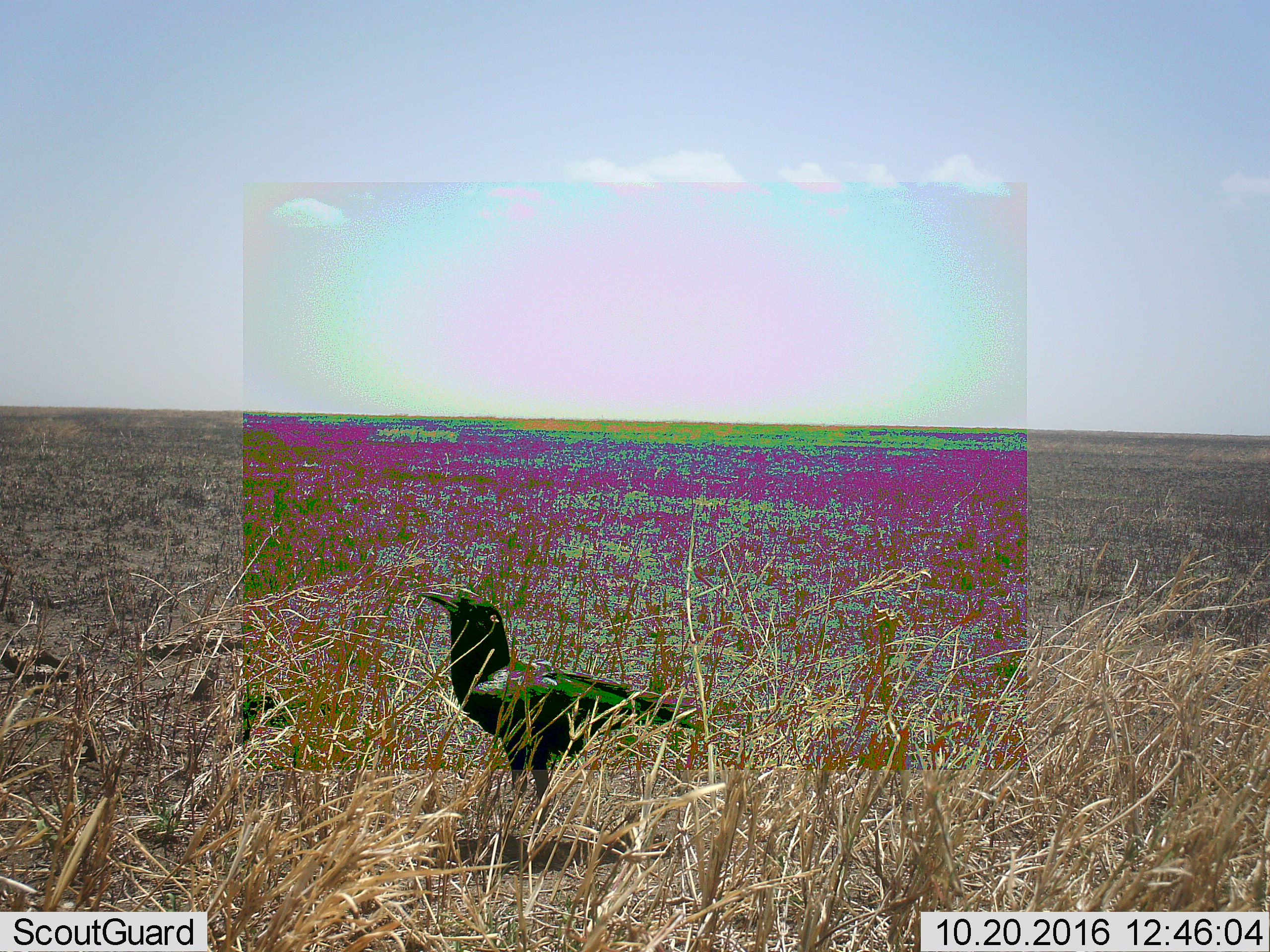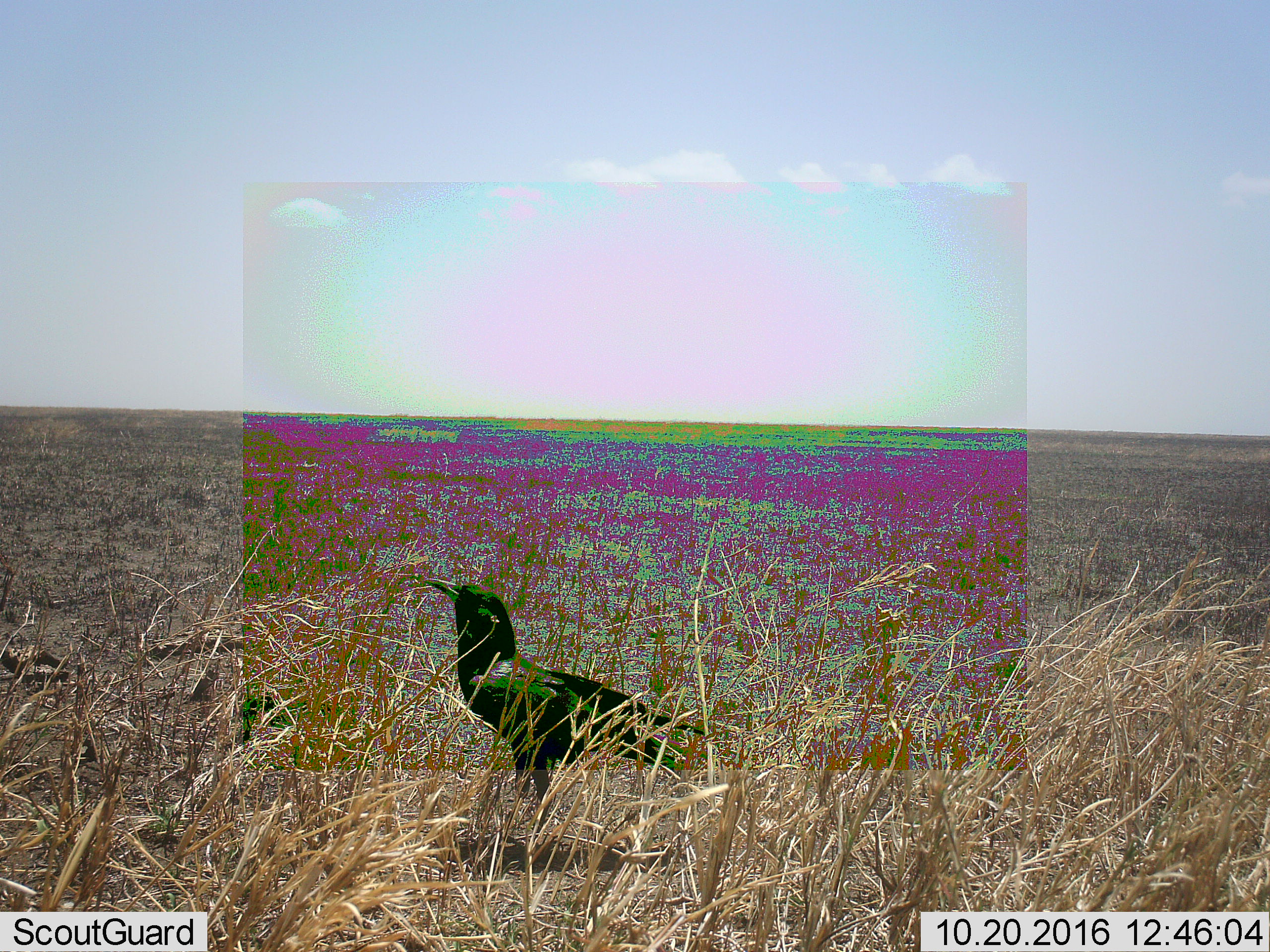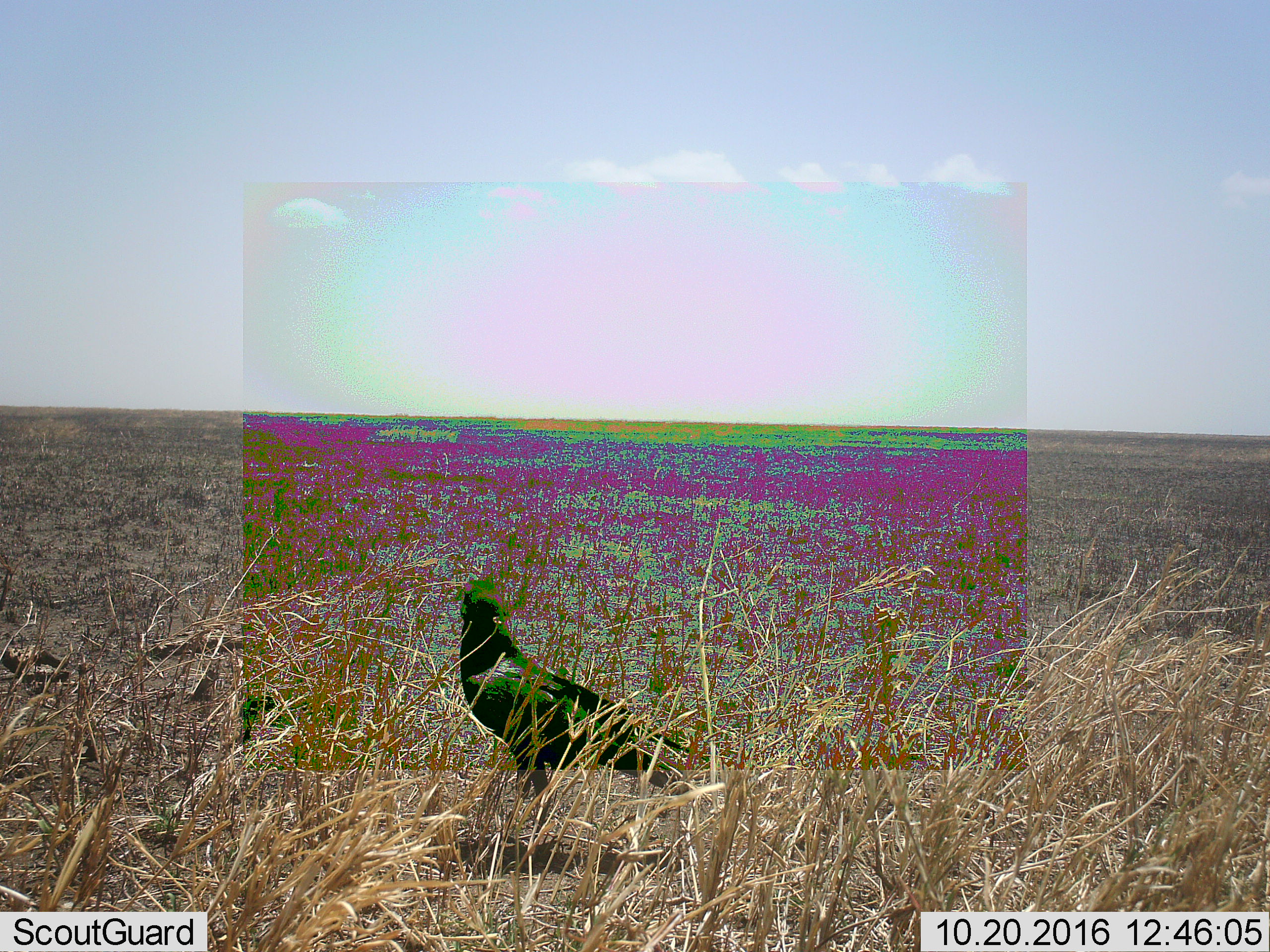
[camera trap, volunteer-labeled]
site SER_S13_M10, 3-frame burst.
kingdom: Animalia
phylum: Chordata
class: Aves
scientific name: Aves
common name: bird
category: birdother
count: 1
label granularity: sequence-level